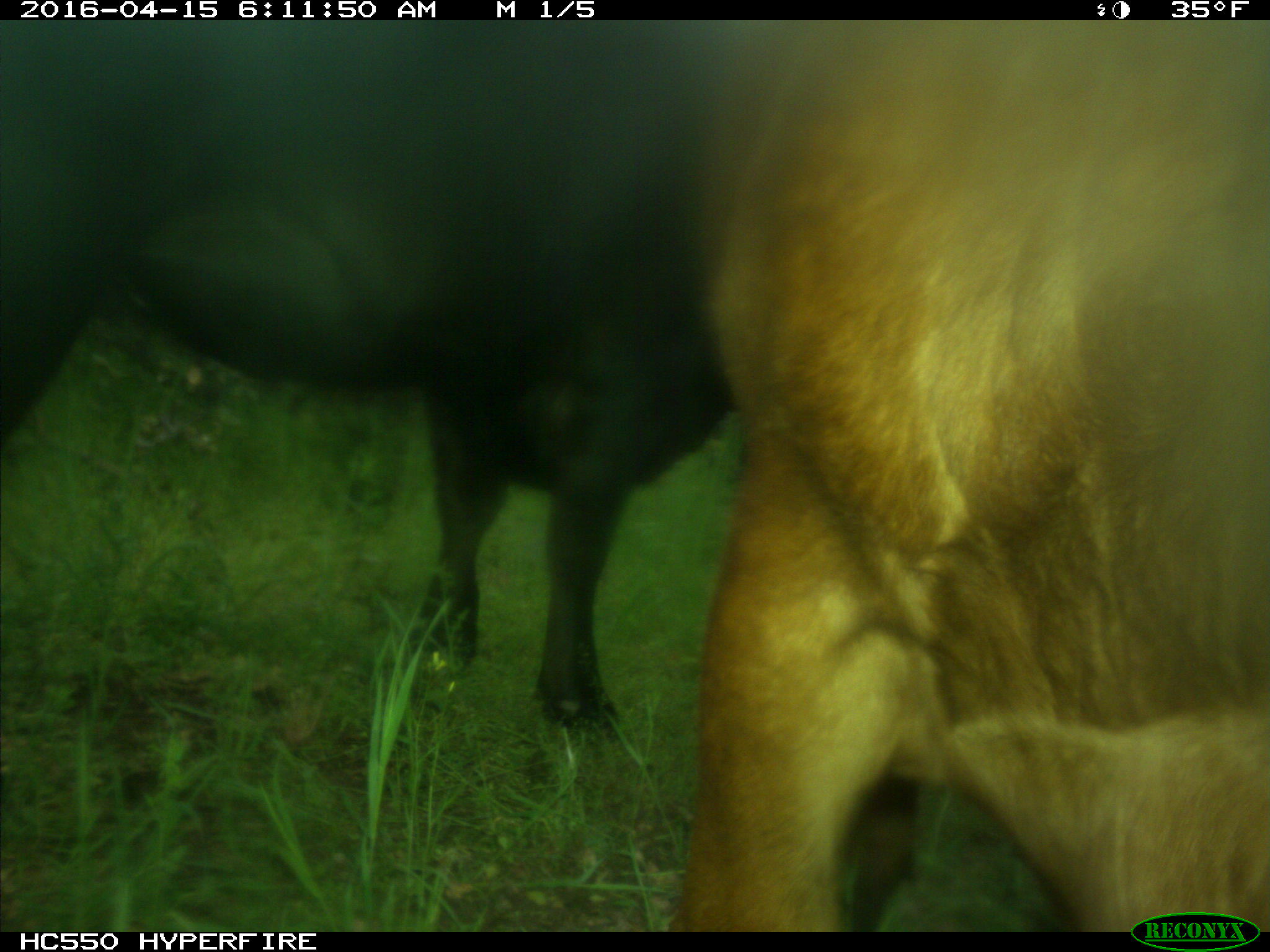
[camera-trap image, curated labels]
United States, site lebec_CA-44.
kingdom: Animalia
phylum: Chordata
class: Mammalia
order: Artiodactyla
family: Bovidae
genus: Bos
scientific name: Bos taurus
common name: domestic cow